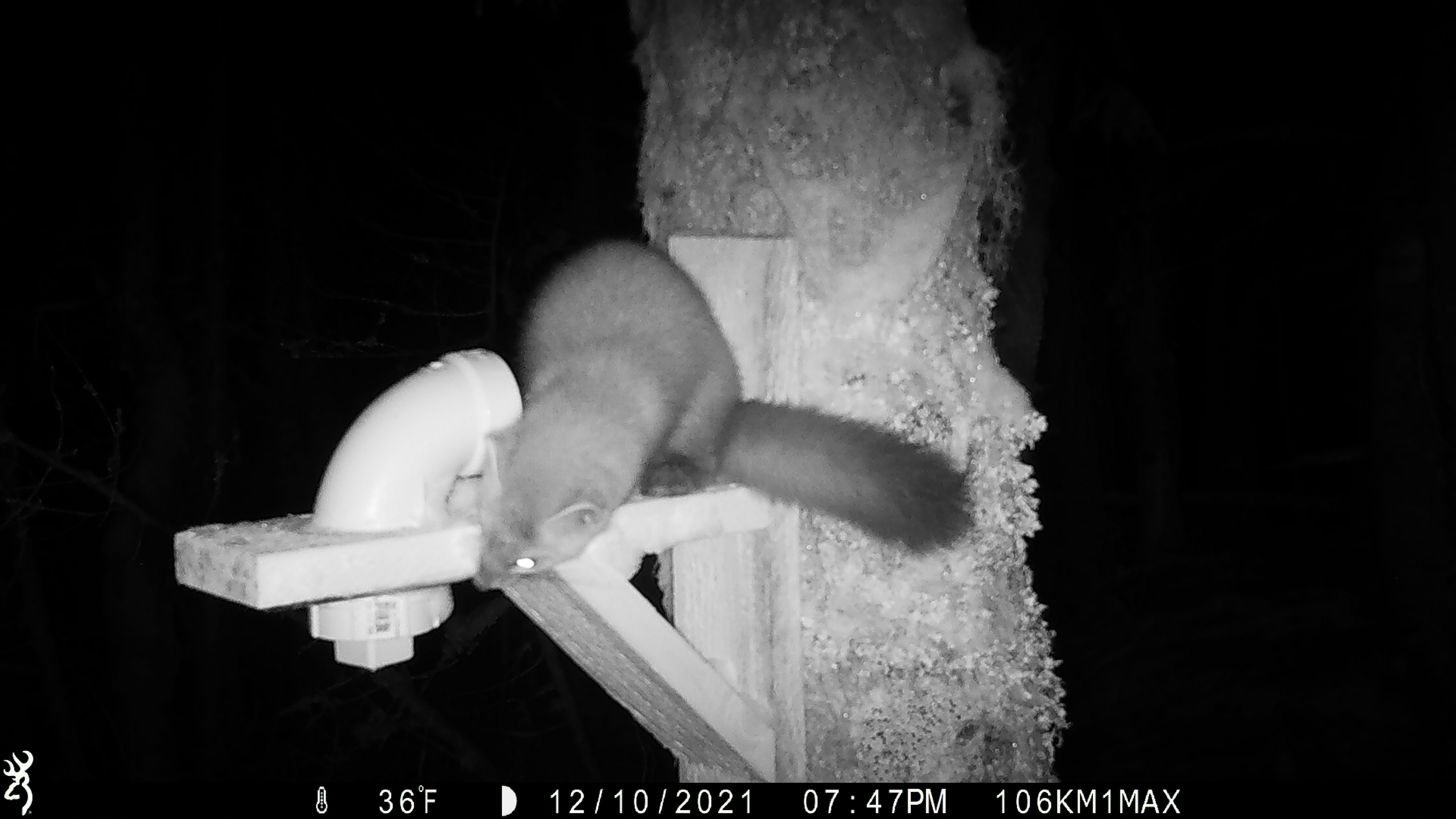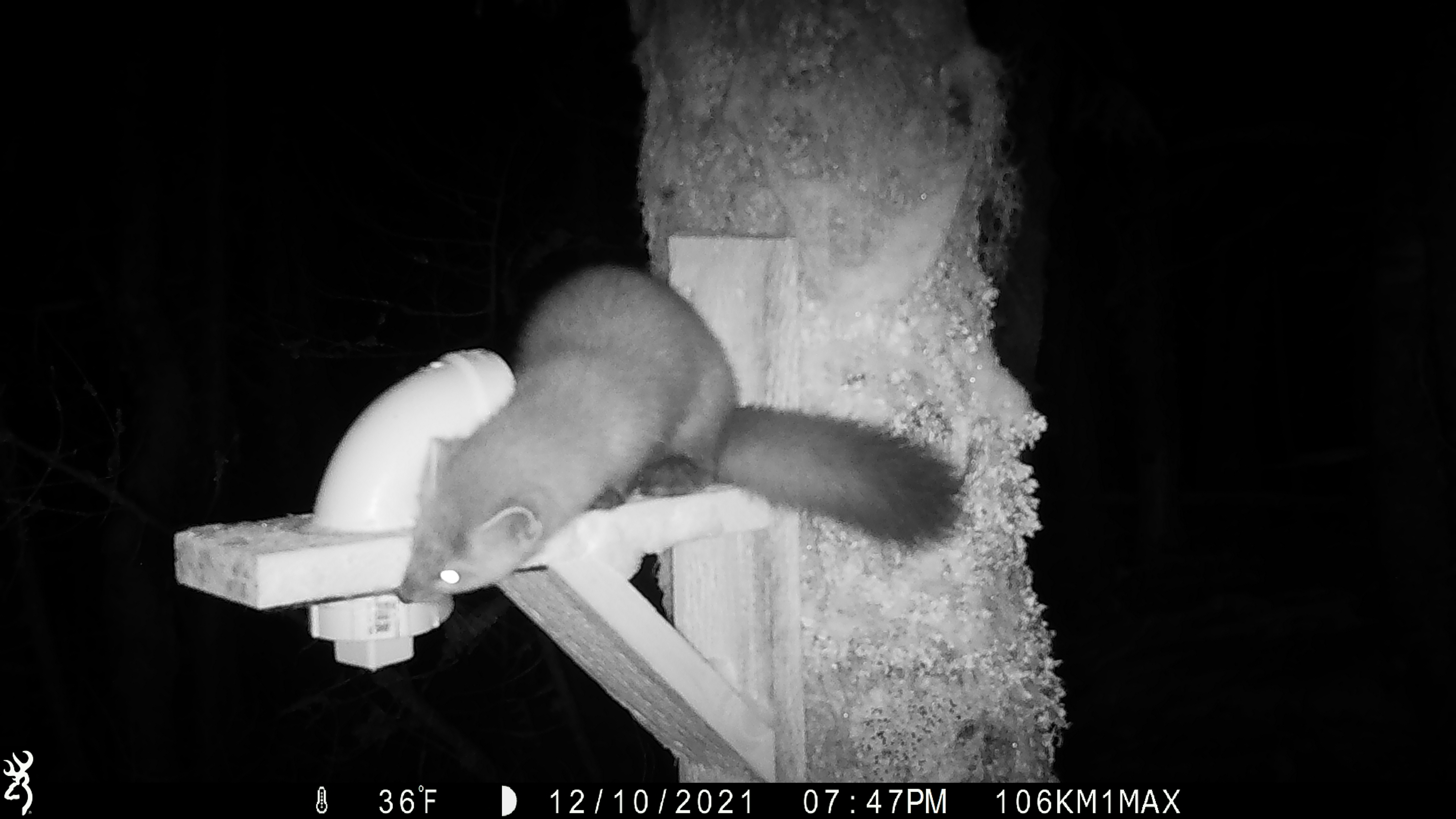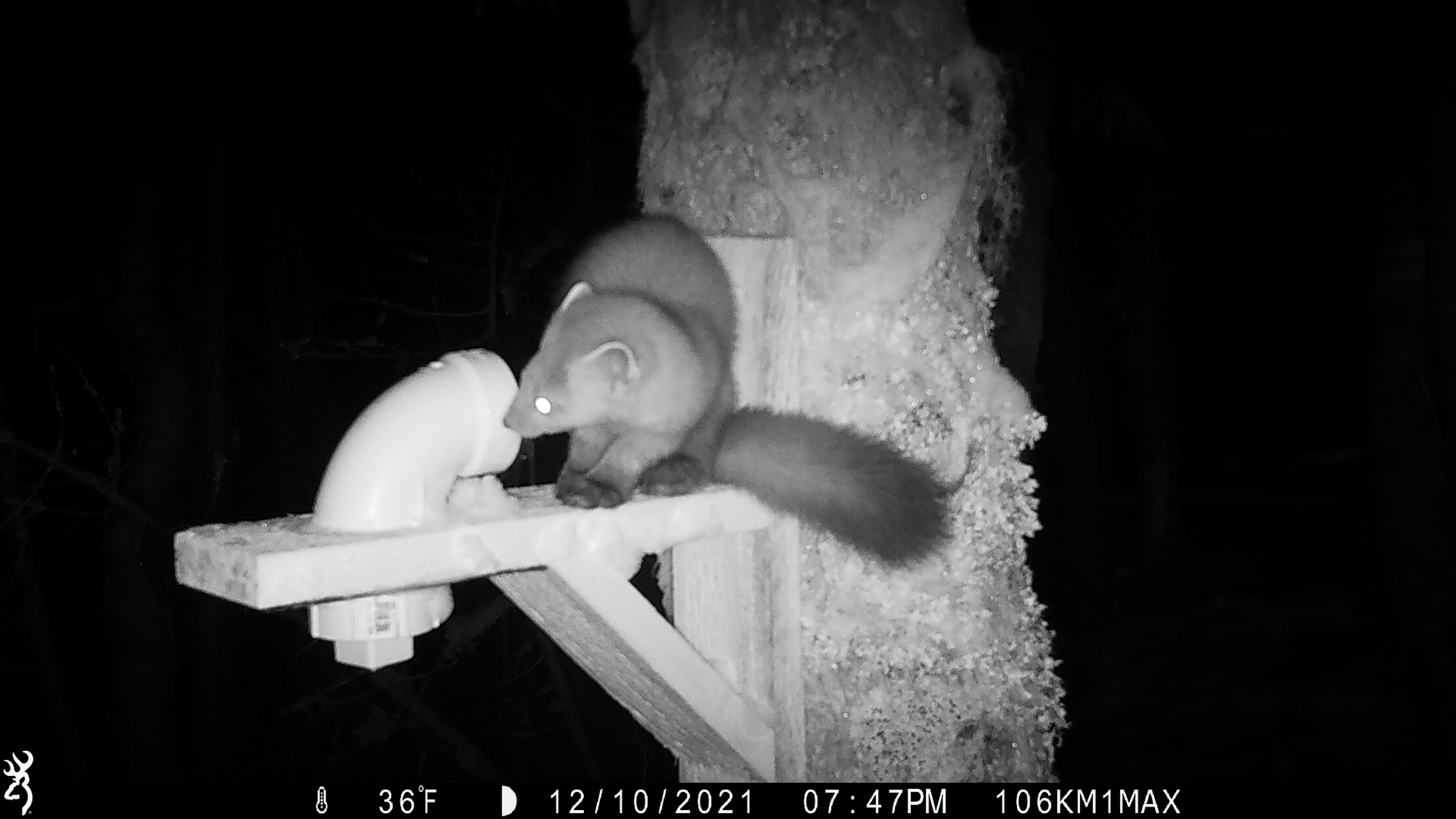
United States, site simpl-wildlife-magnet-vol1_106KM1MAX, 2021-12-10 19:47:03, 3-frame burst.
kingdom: Animalia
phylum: Chordata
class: Mammalia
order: Carnivora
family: Mustelidae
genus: Martes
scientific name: Martes americana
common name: american marten